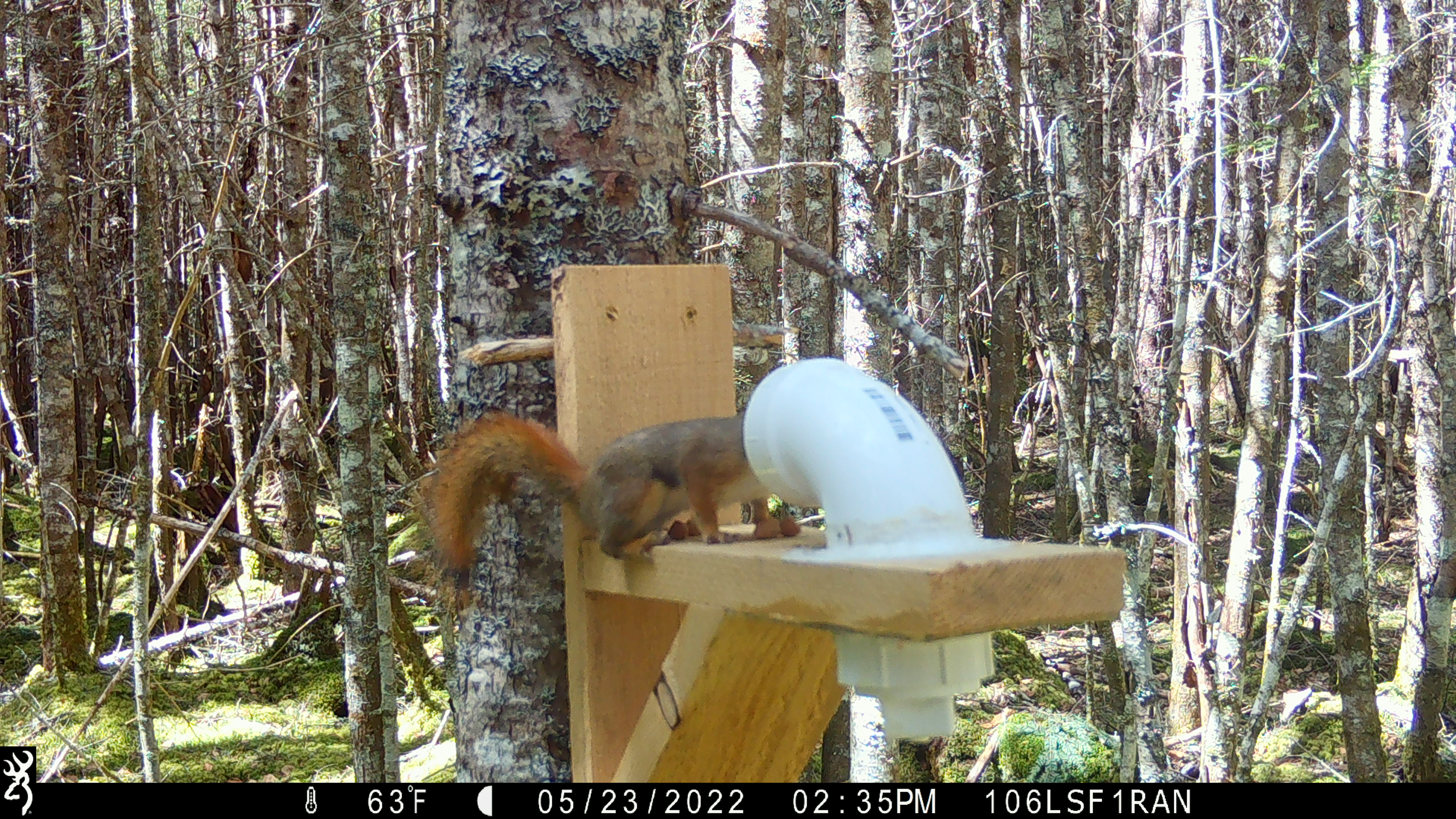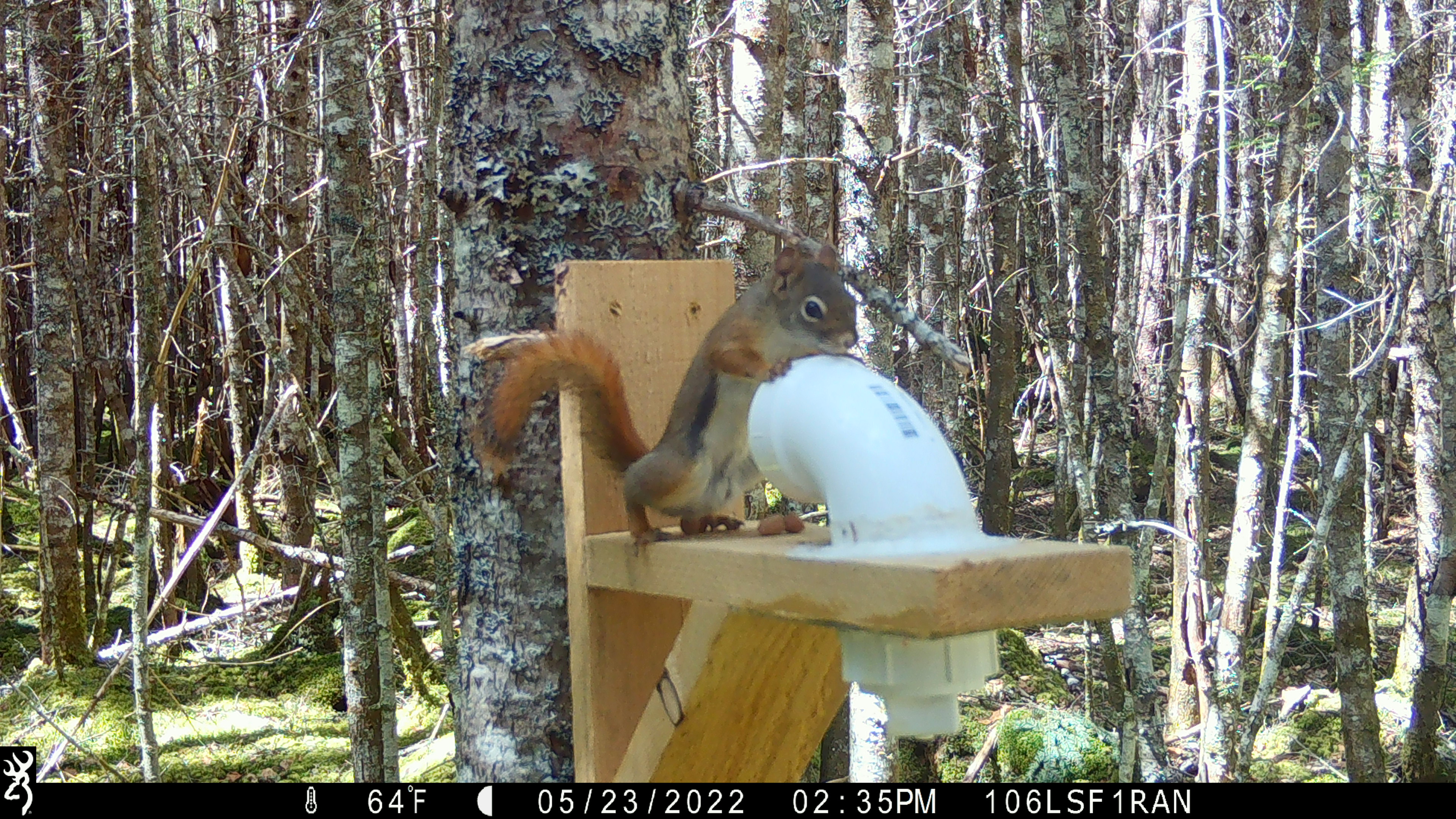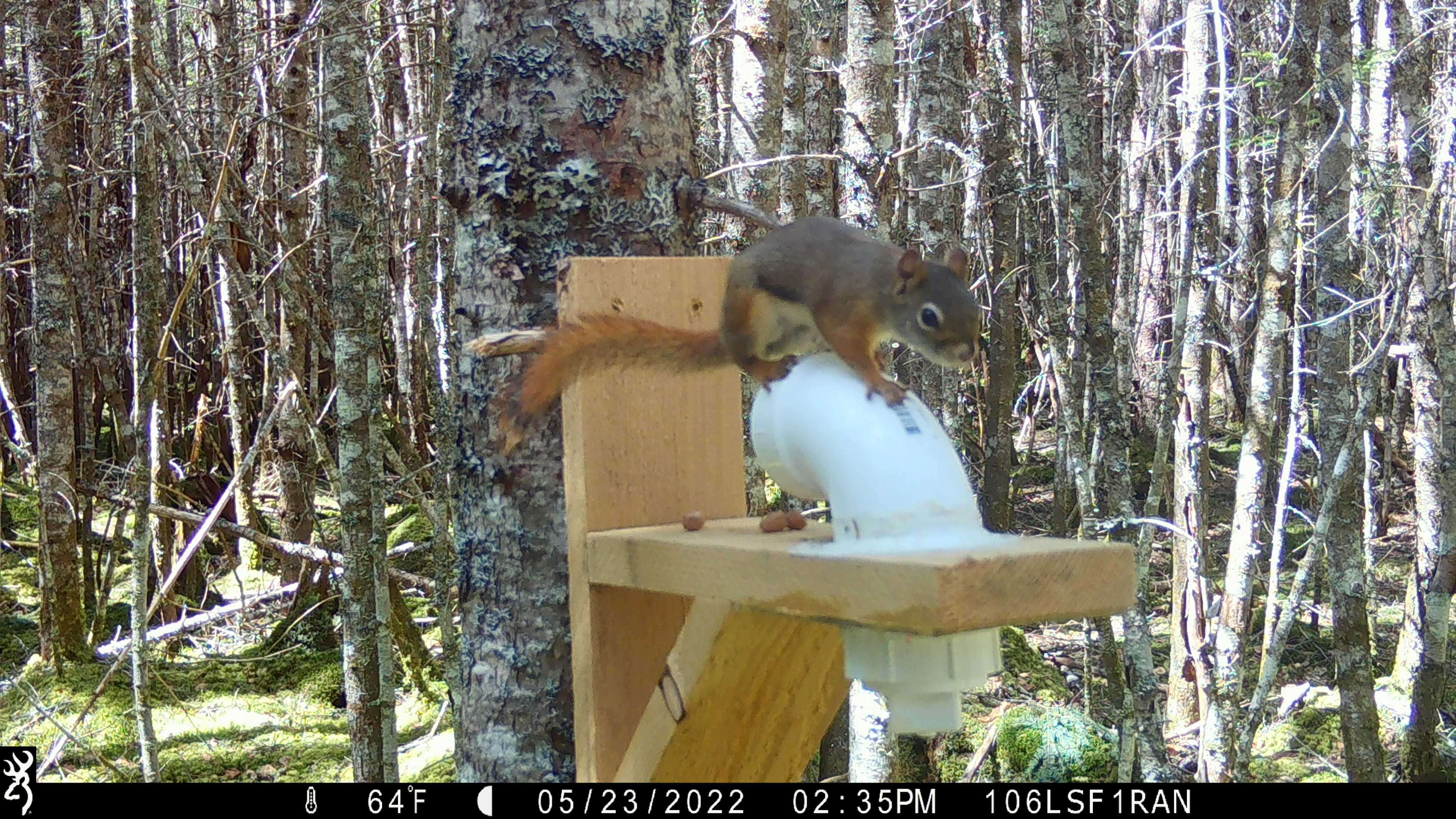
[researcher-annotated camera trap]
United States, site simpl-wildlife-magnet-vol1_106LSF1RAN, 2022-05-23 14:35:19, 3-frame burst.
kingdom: Animalia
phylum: Chordata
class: Mammalia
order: Rodentia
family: Sciuridae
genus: Tamiasciurus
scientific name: Tamiasciurus hudsonicus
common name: red squirrel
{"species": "red squirrel (Tamiasciurus hudsonicus)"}